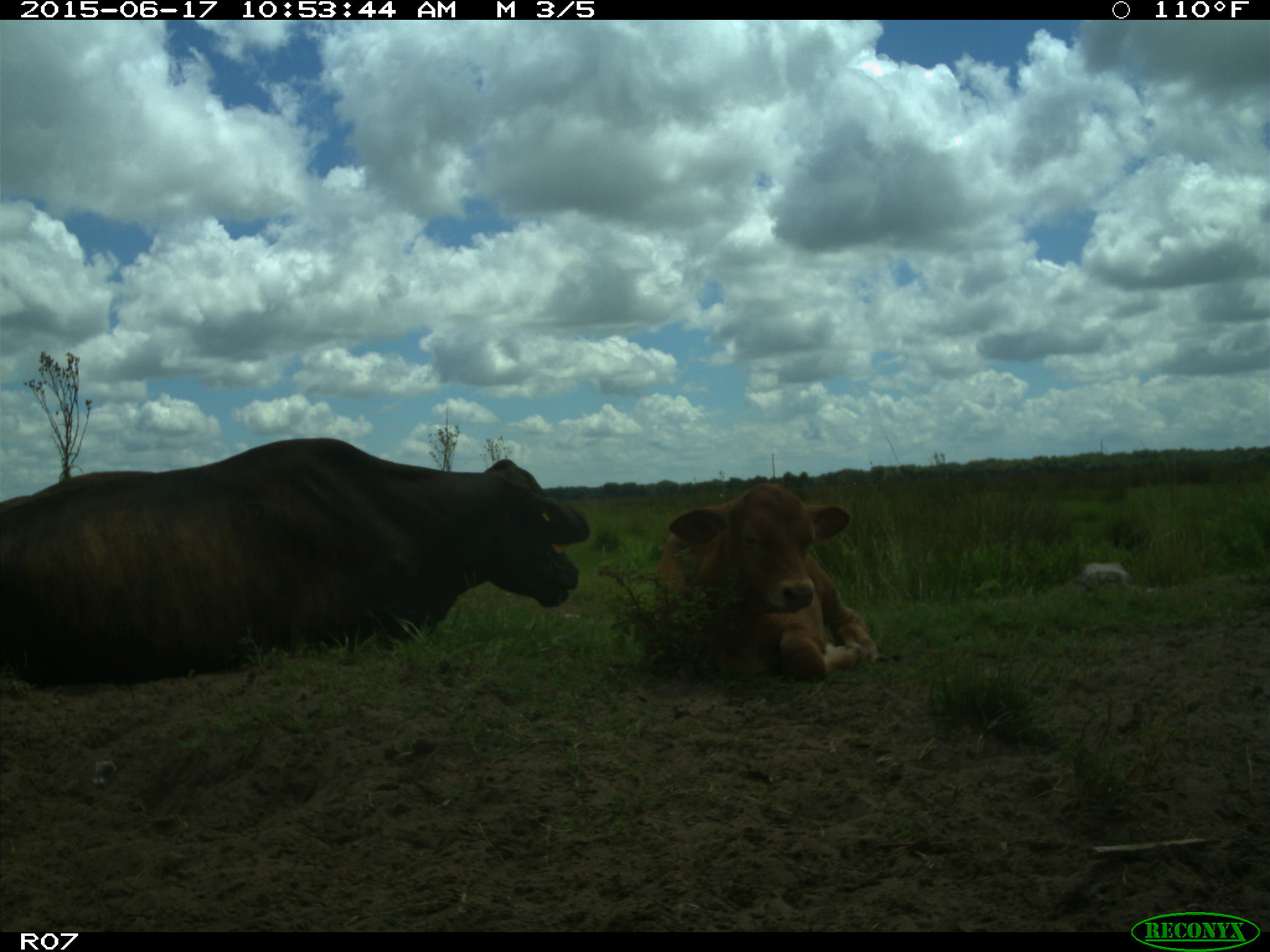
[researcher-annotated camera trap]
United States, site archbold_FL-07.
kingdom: Animalia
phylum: Chordata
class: Mammalia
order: Artiodactyla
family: Bovidae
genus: Bos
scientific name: Bos taurus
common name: domestic cow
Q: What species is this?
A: Bos taurus (domestic cow).